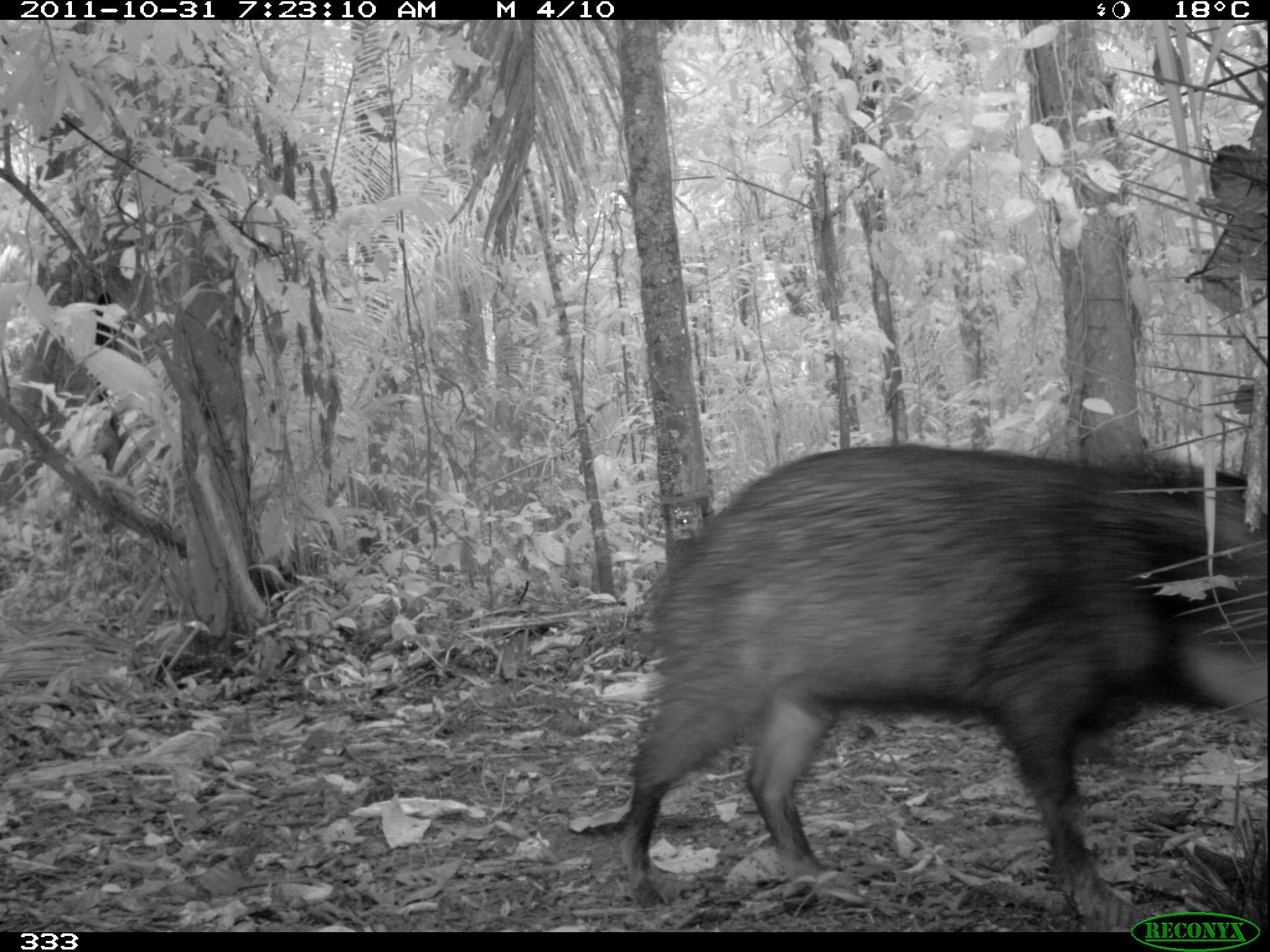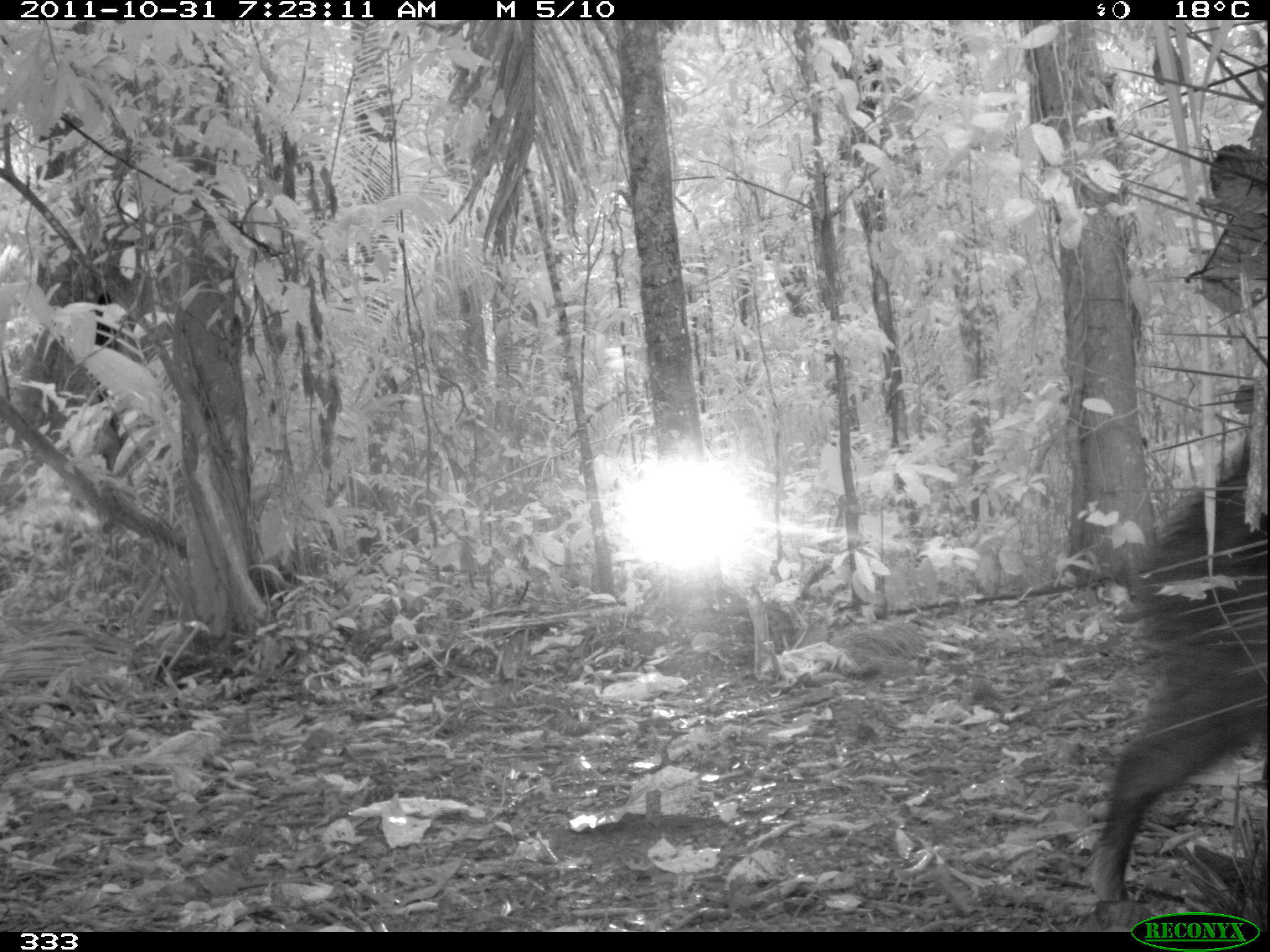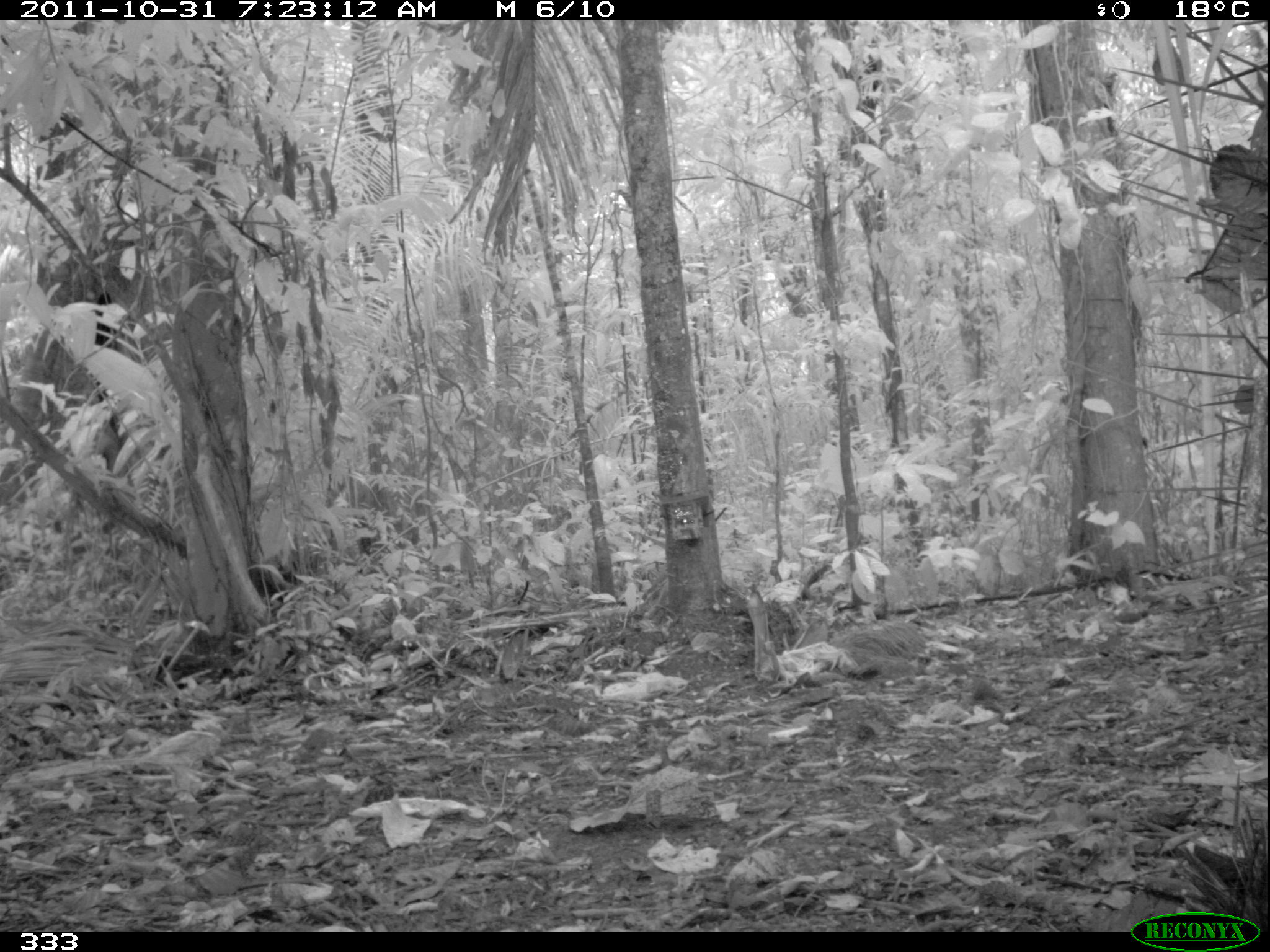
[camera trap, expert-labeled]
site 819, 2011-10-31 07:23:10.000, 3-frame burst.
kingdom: Animalia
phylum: Chordata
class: Mammalia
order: Artiodactyla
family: Tayassuidae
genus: Tayassu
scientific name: Tayassu pecari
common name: white-lipped peccary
Tayassu pecari (white-lipped peccary).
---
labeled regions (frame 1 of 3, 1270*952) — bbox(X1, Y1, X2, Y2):
tayassu pecari: bbox(621, 442, 1268, 906)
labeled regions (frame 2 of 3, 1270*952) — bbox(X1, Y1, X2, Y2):
tayassu pecari: bbox(1096, 467, 1268, 905)